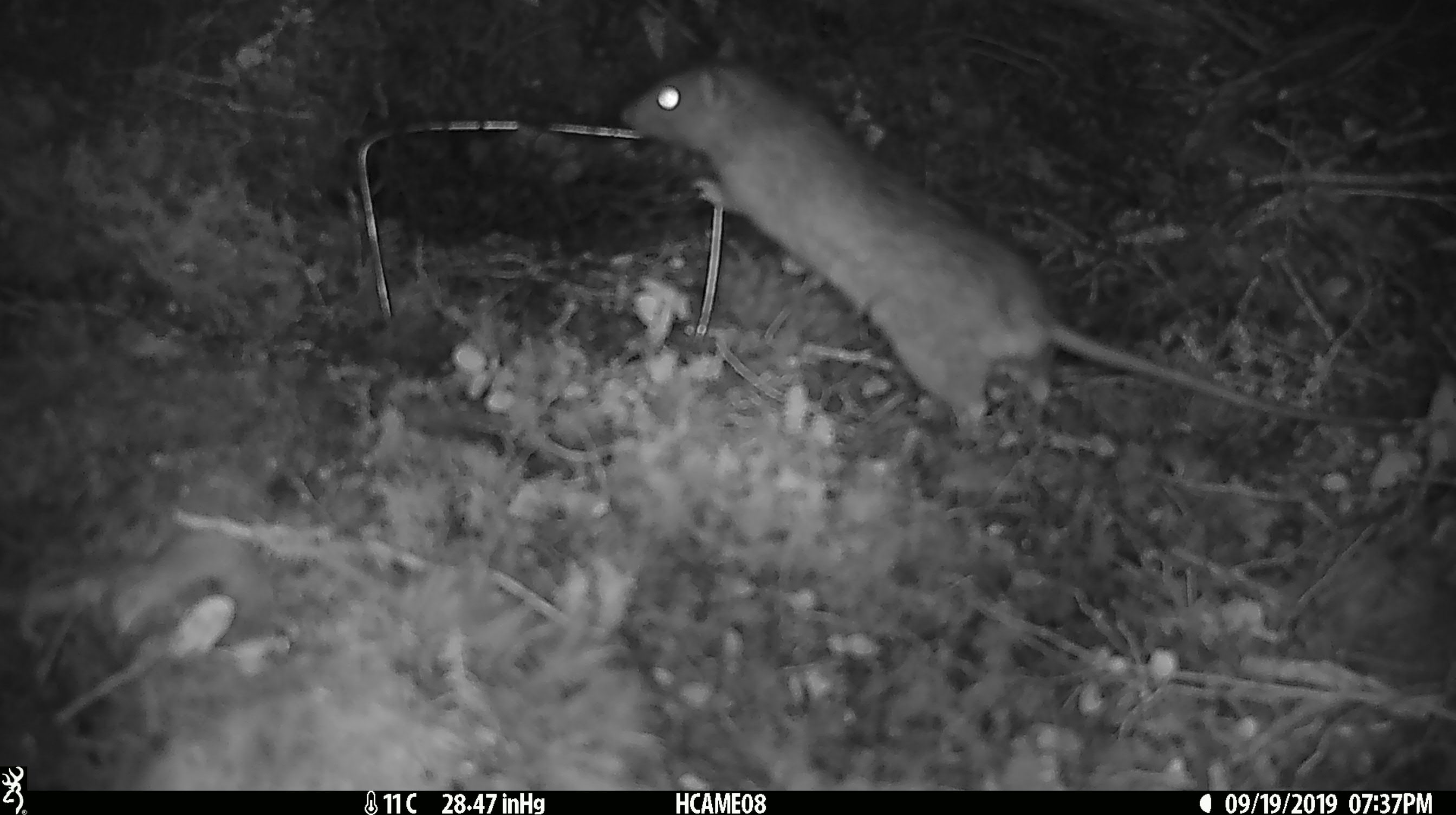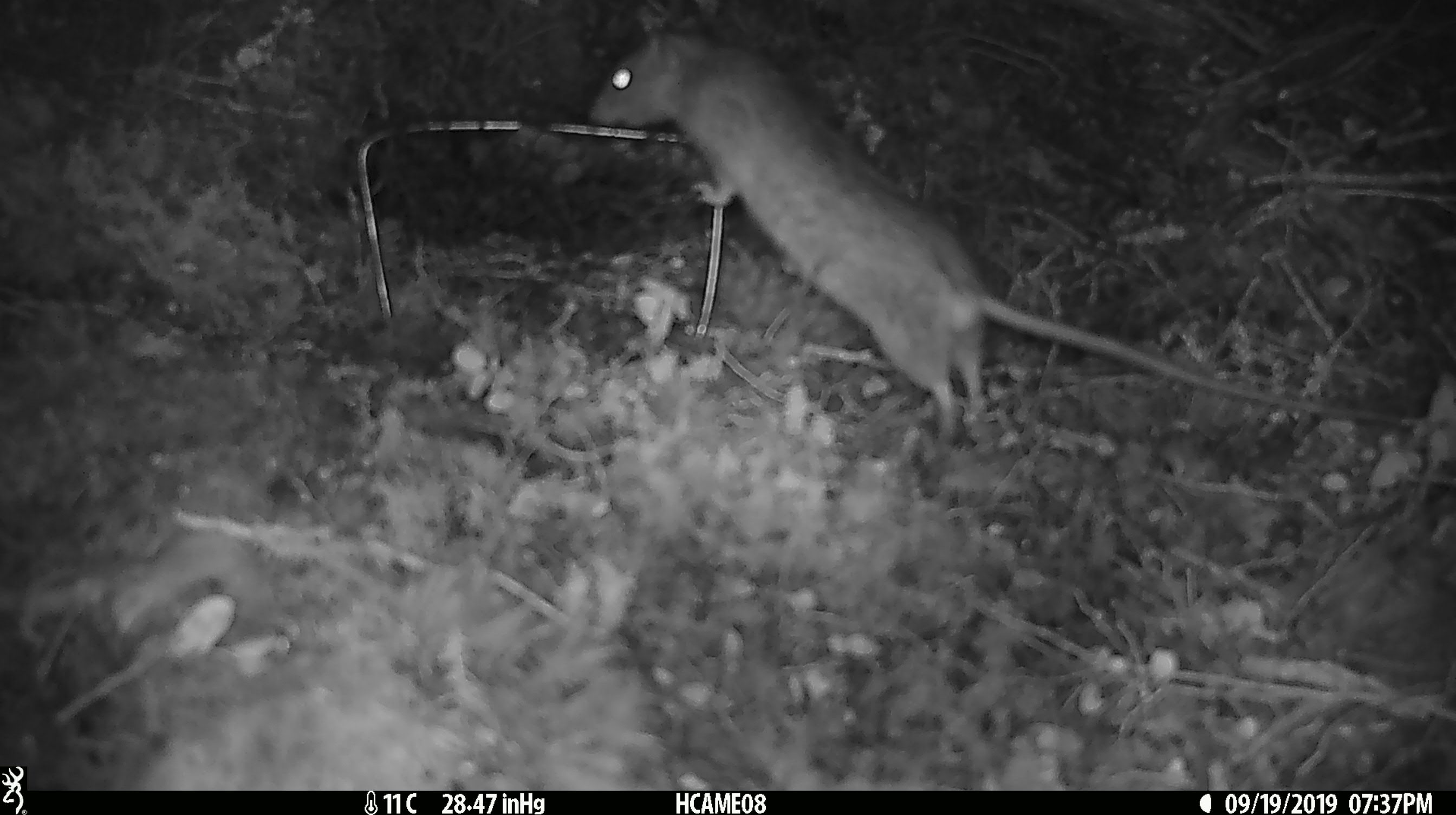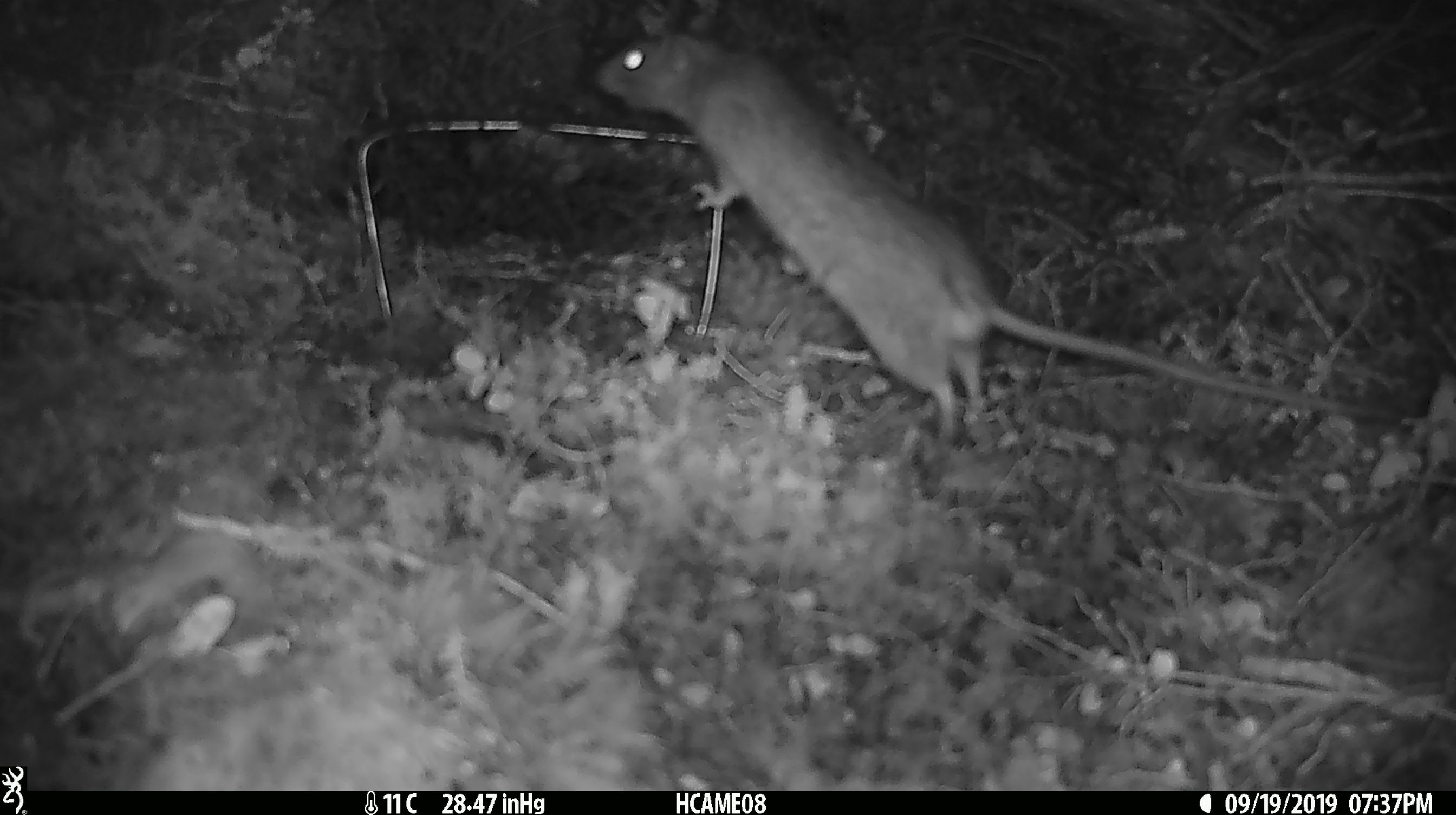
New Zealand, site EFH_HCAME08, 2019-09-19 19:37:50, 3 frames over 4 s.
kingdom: Animalia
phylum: Chordata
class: Mammalia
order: Rodentia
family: Muridae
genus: Rattus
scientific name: Rattus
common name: rat